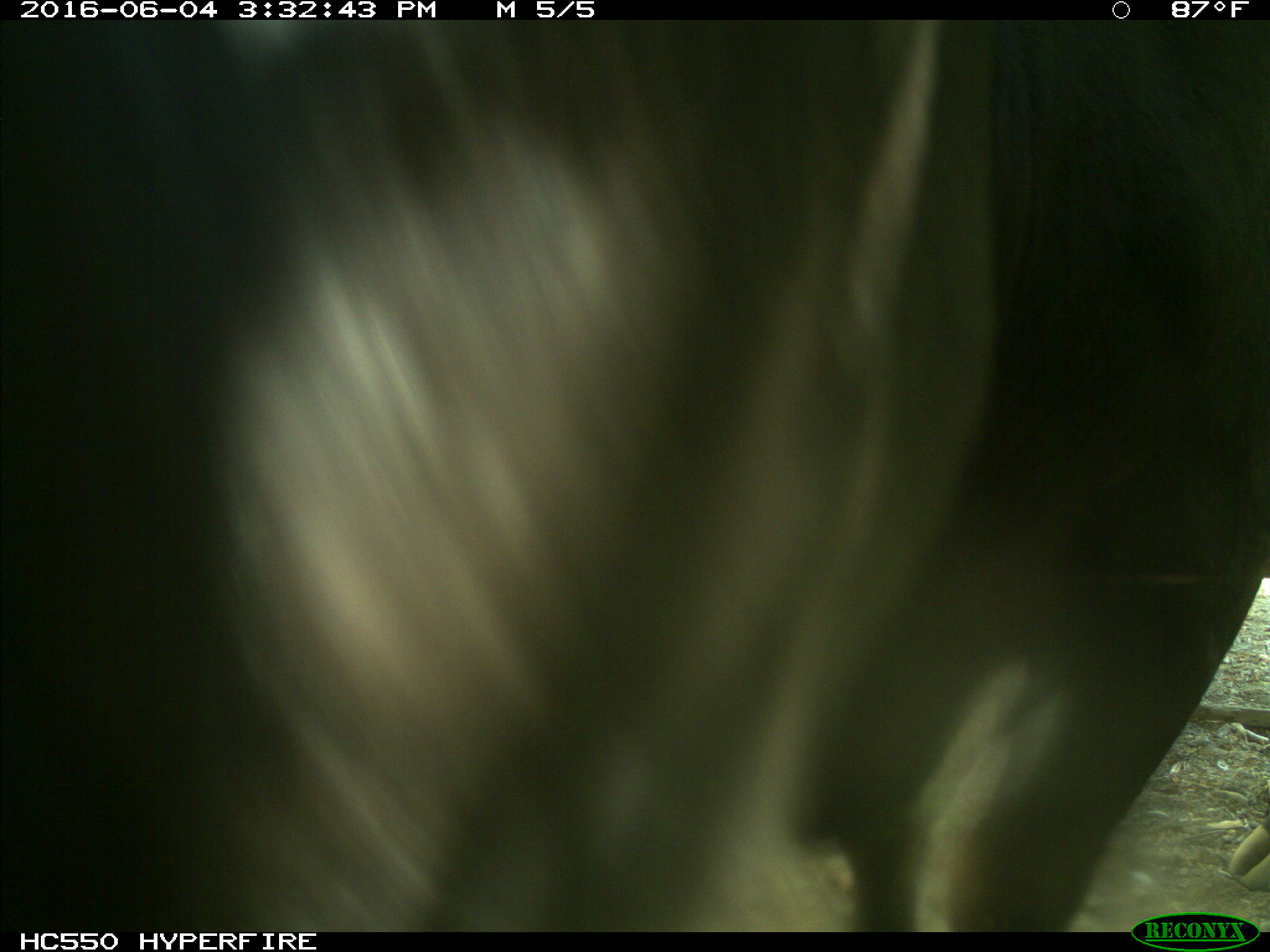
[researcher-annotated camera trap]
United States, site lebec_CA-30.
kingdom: Animalia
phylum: Chordata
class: Mammalia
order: Artiodactyla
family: Bovidae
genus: Bos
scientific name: Bos taurus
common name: domestic cow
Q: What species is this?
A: Bos taurus (domestic cow).